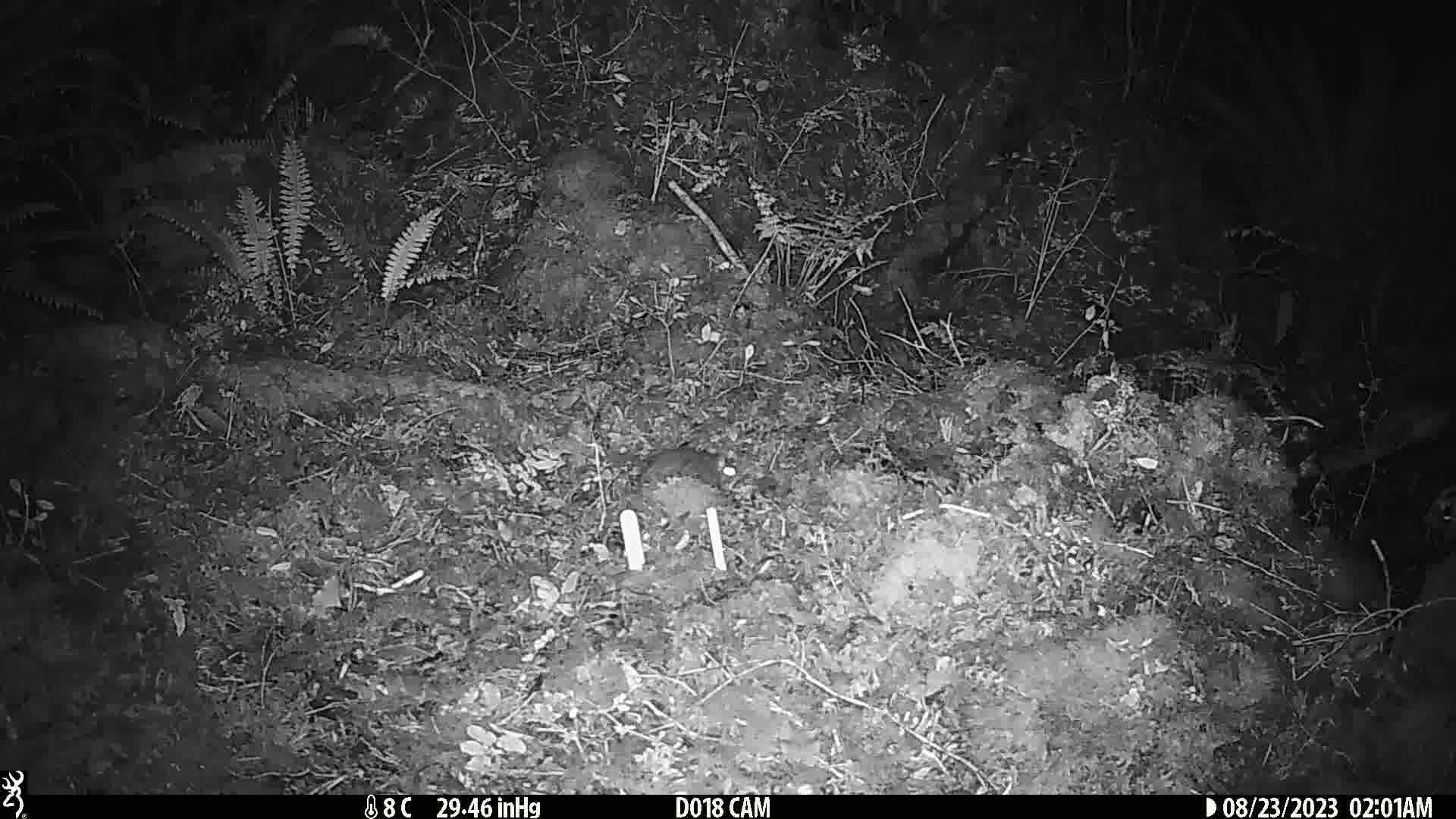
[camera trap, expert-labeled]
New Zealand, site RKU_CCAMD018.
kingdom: Animalia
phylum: Chordata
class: Mammalia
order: Rodentia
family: Muridae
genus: Rattus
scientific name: Rattus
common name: rat